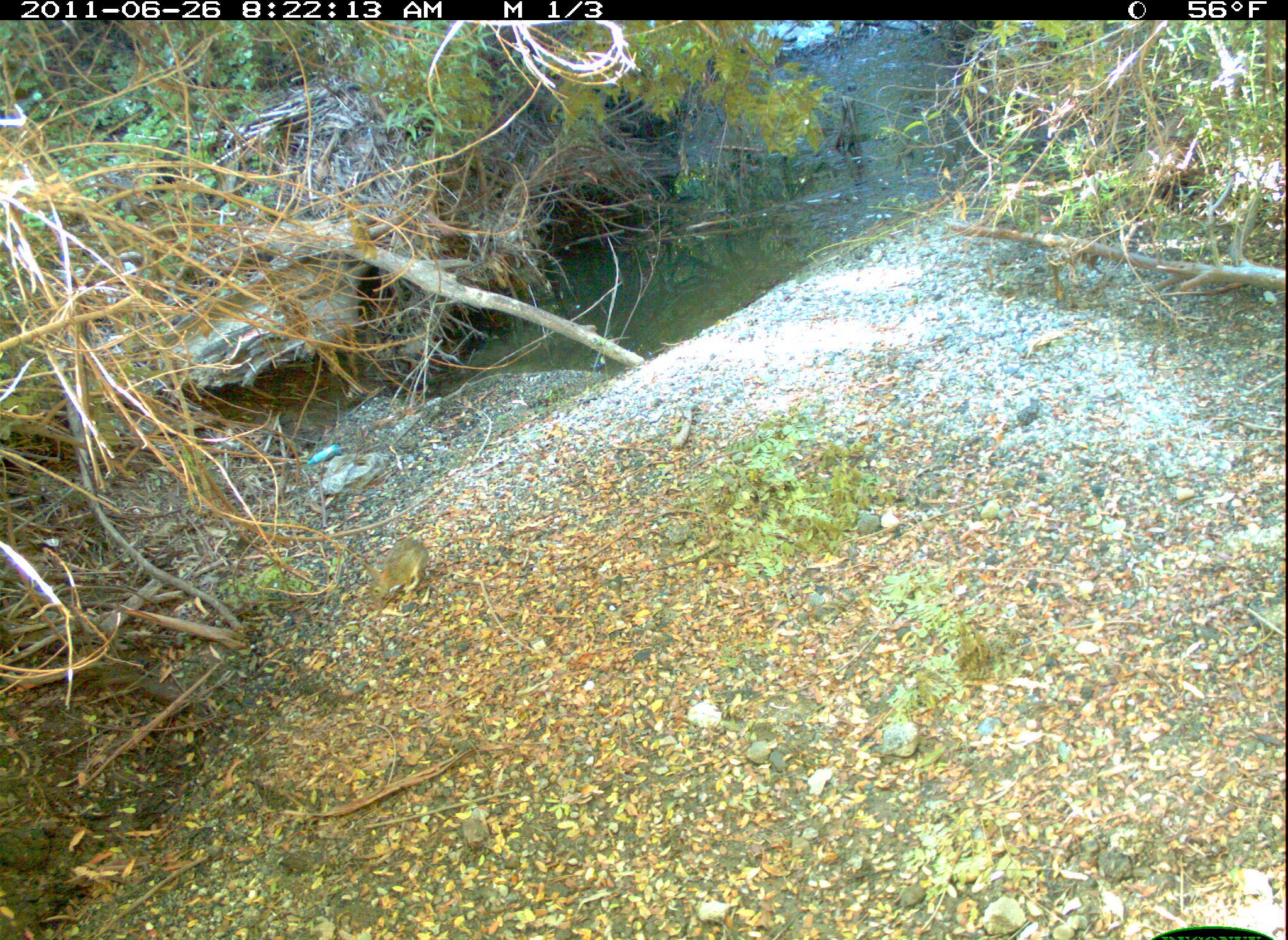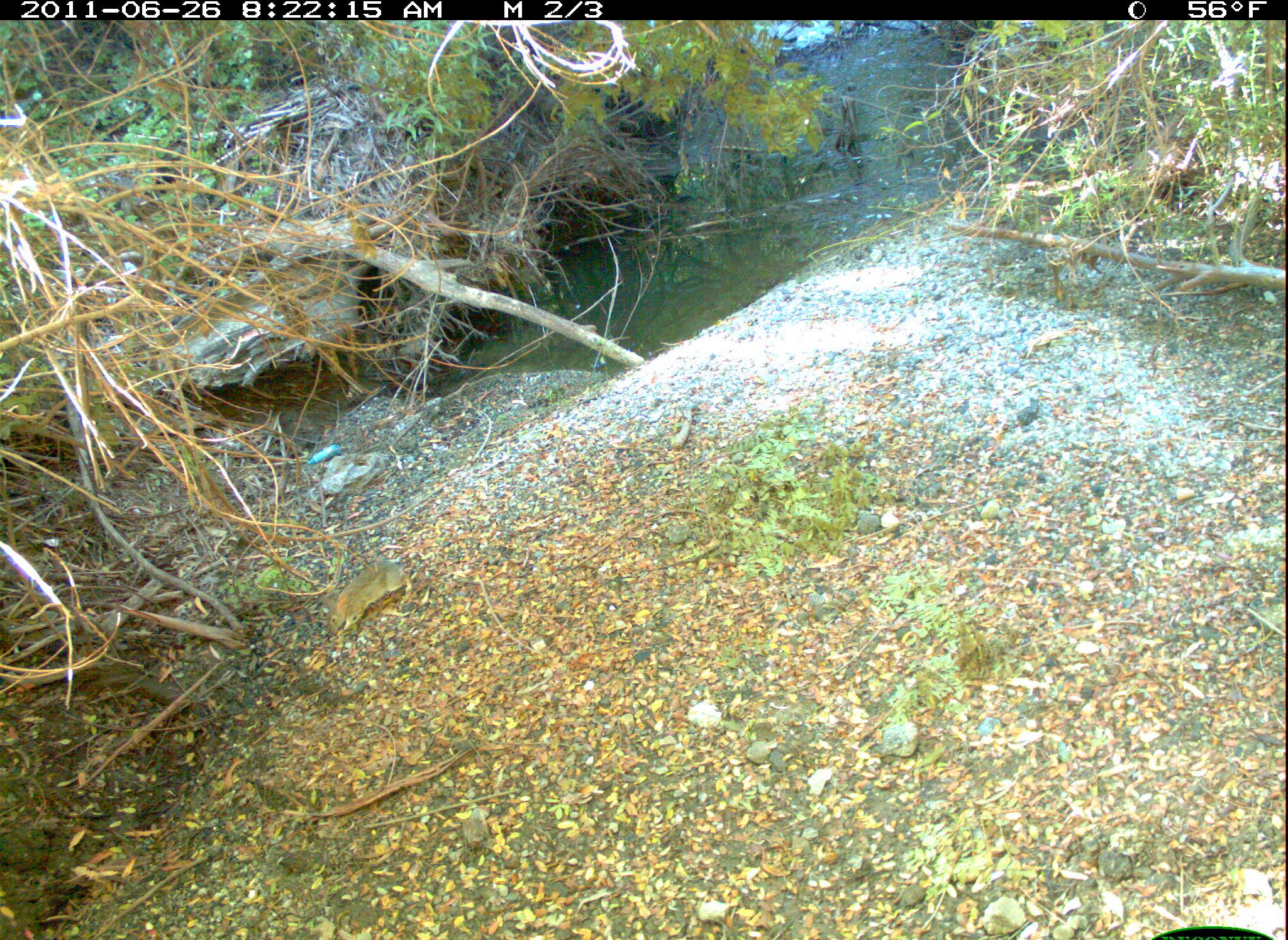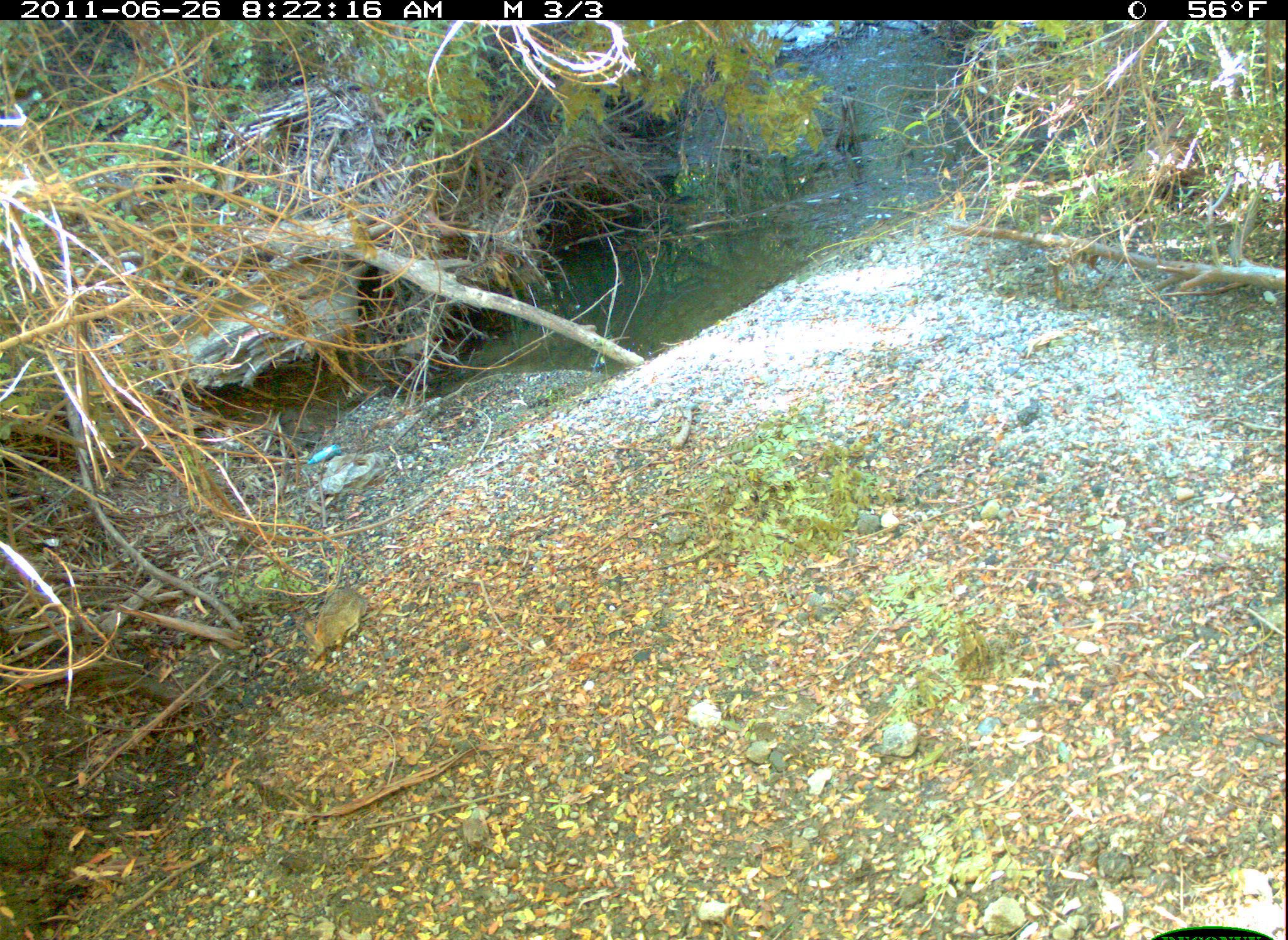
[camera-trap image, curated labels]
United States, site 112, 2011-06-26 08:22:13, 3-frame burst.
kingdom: Animalia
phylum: Chordata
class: Mammalia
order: Lagomorpha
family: Leporidae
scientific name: Leporidae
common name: rabbits and hares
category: rabbit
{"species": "rabbit (rabbits and hares) (Leporidae)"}